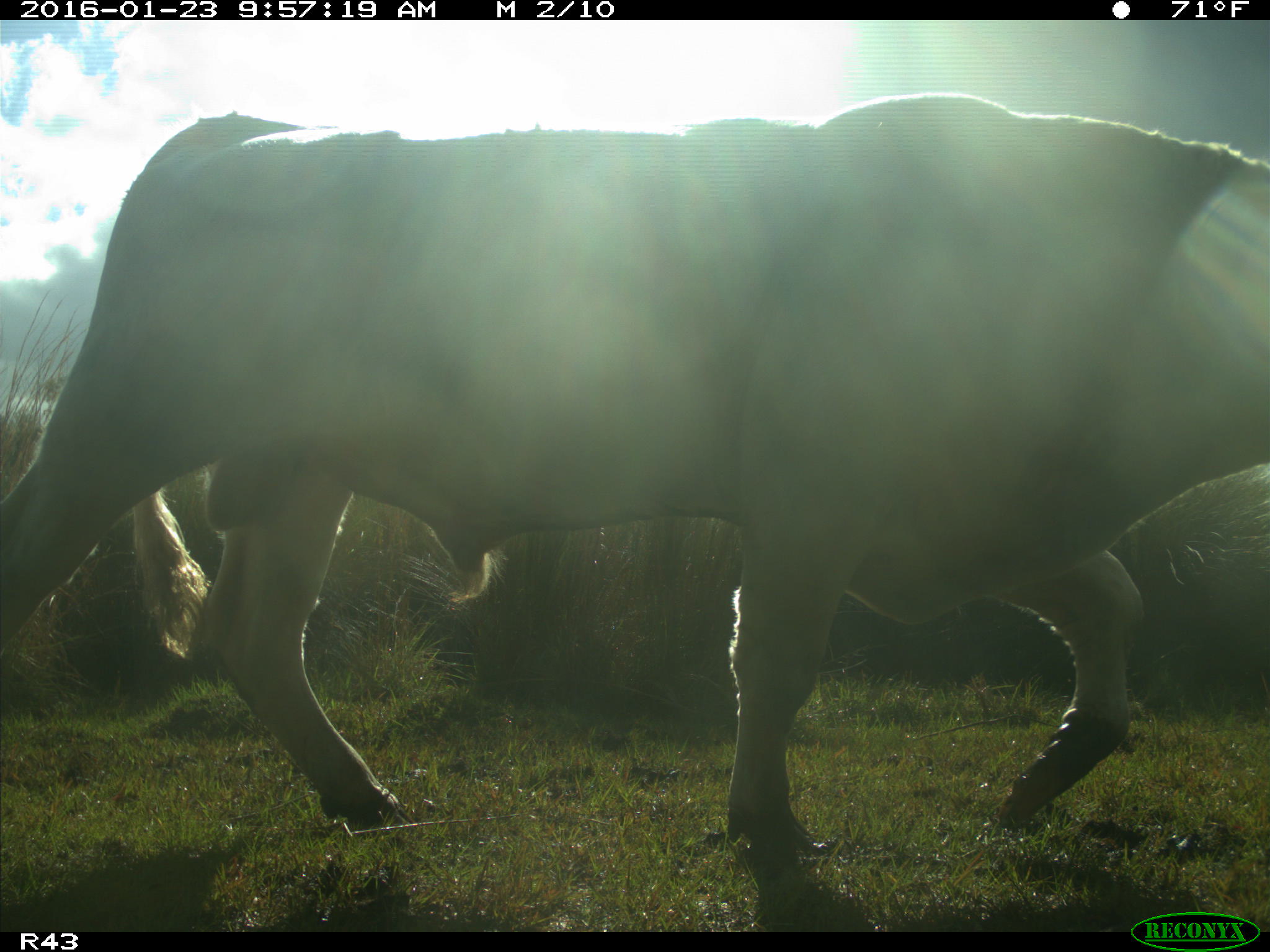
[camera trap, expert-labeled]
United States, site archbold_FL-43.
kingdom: Animalia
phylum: Chordata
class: Mammalia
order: Artiodactyla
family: Bovidae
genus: Bos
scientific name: Bos taurus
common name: domestic cow